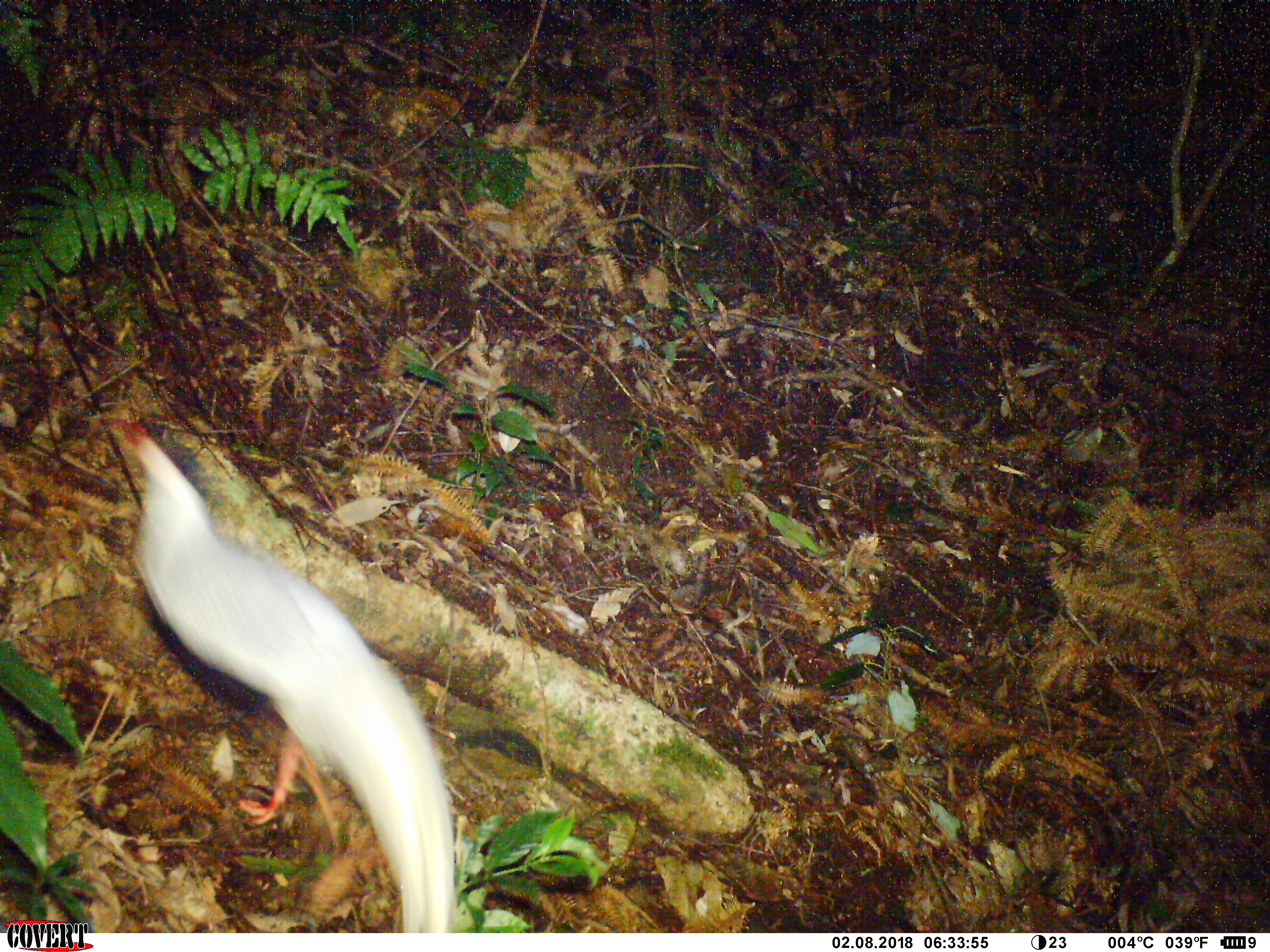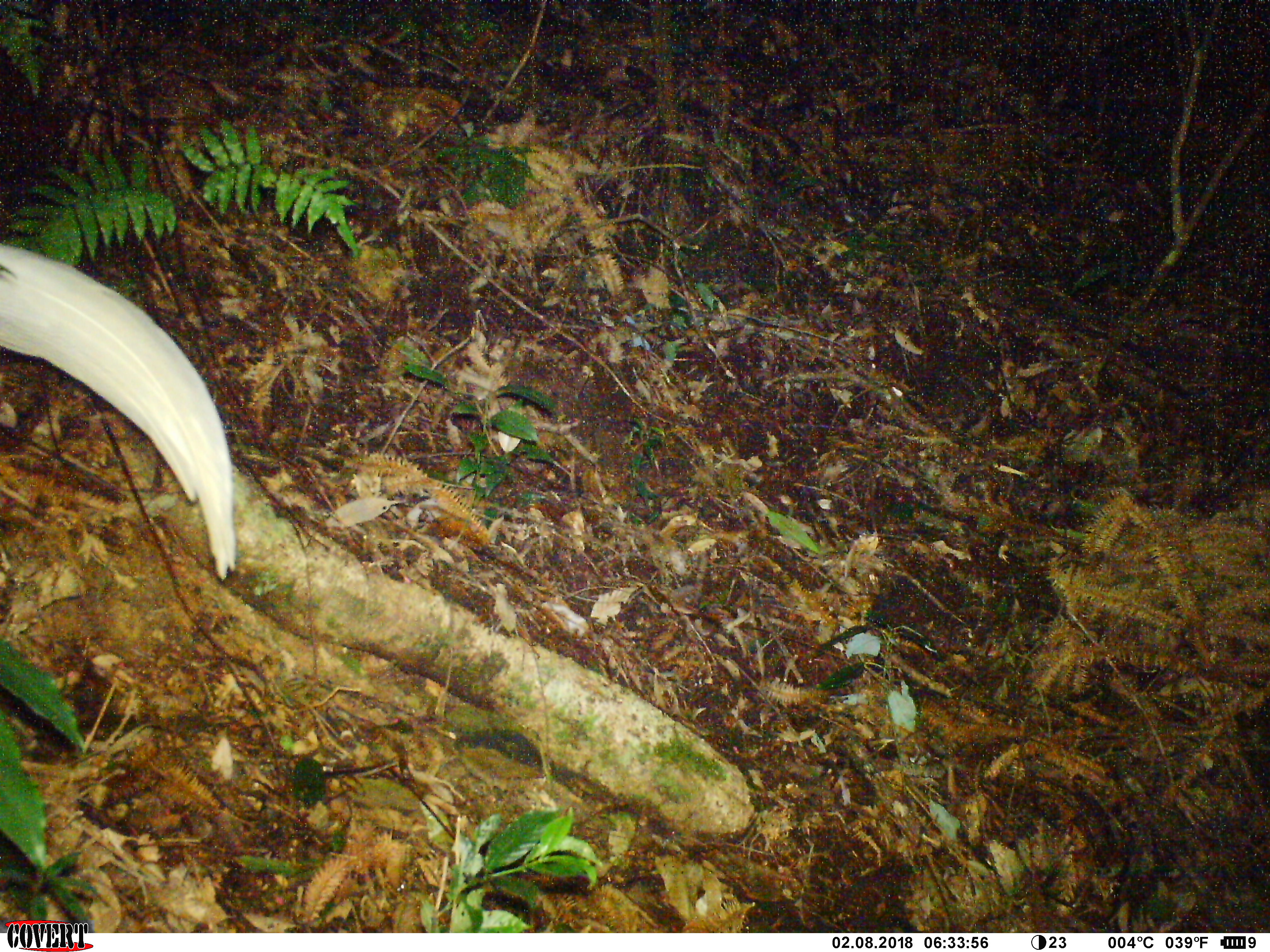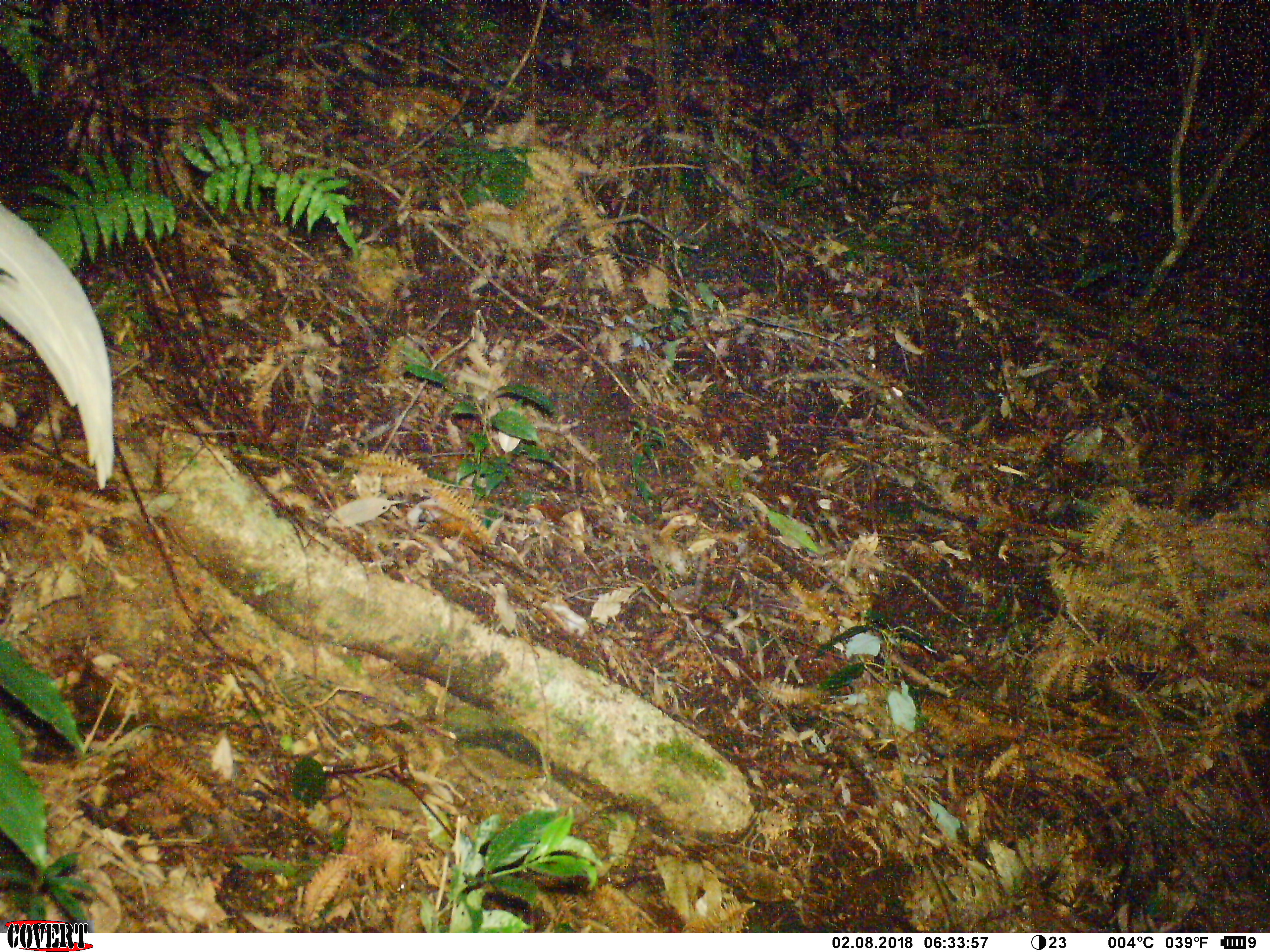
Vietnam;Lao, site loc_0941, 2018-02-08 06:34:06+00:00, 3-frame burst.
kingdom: Animalia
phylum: Chordata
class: Aves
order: Galliformes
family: Phasianidae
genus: Lophura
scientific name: Lophura nycthemera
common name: silver pheasant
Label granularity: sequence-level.